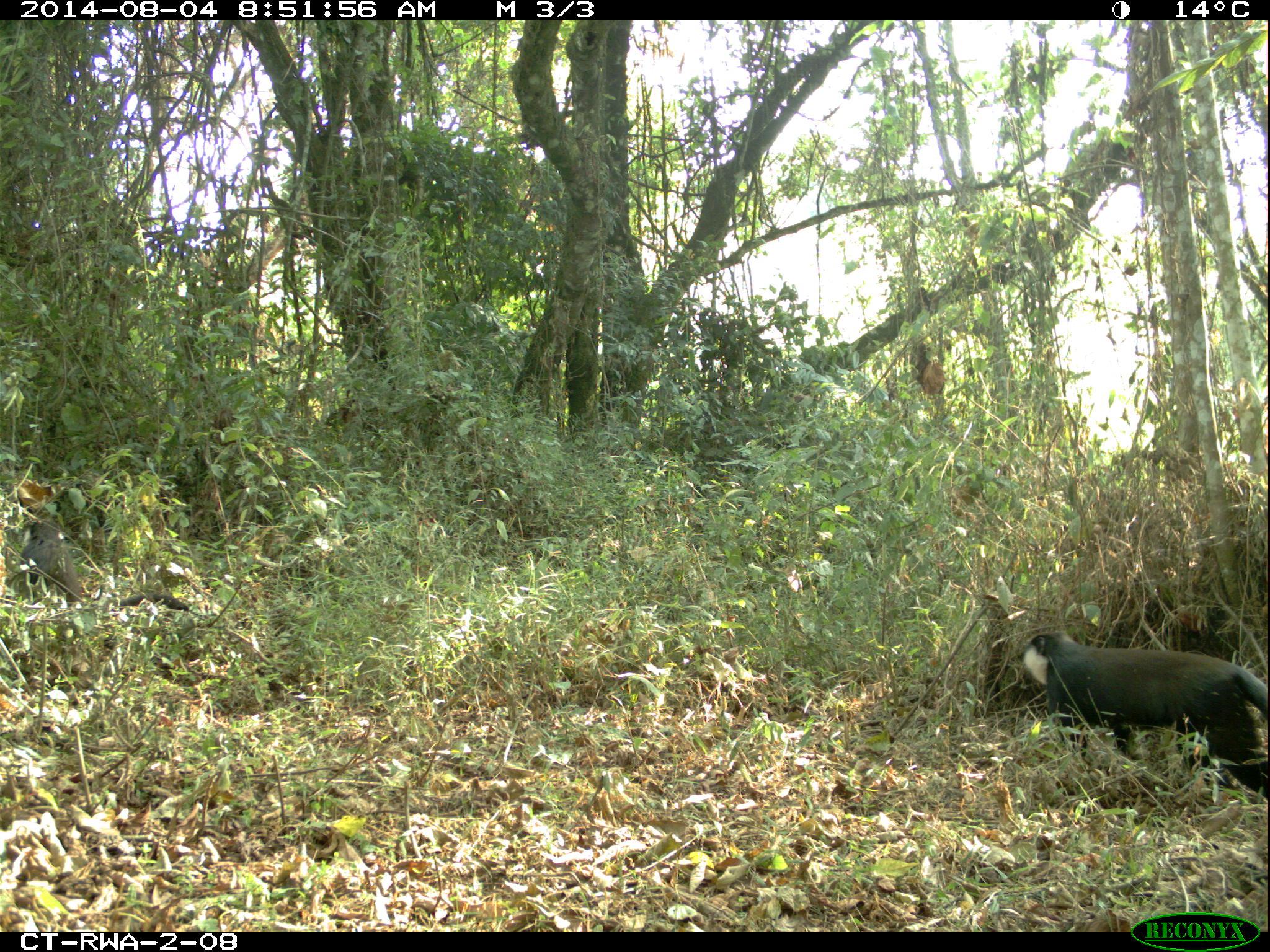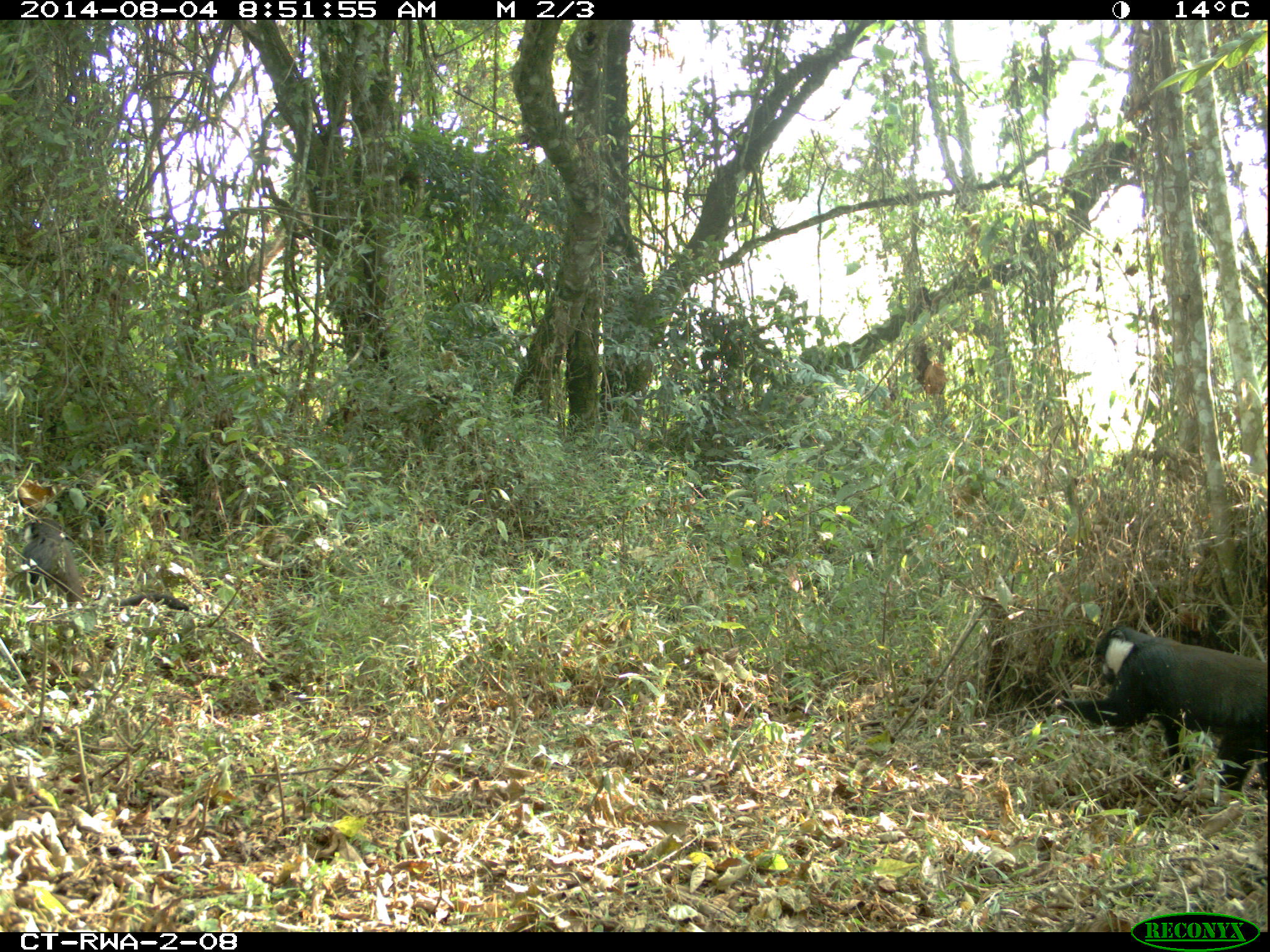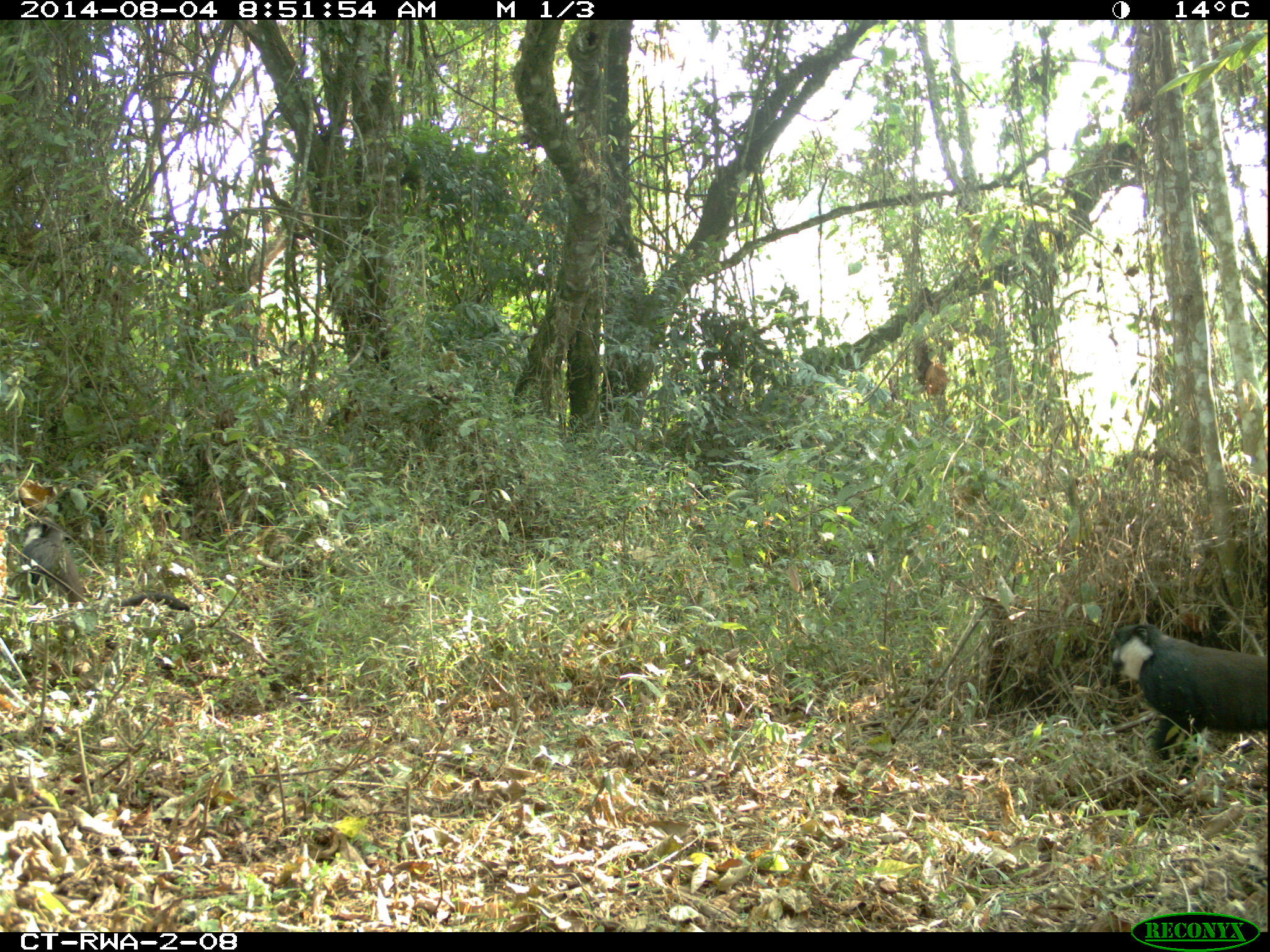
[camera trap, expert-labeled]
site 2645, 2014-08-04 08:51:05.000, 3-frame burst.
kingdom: Animalia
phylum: Chordata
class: Mammalia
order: Primates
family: Cercopithecidae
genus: Allochrocebus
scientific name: Allochrocebus lhoesti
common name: l'hoest's monkey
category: cercopithecus lhoesti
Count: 2.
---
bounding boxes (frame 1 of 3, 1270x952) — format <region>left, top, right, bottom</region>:
cercopithecus lhoesti: <region>1015, 632, 1265, 799</region>; <region>15, 517, 193, 615</region>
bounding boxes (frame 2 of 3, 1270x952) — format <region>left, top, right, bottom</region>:
cercopithecus lhoesti: <region>1047, 620, 1262, 793</region>; <region>17, 514, 193, 610</region>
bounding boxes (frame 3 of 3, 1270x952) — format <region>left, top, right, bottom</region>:
cercopithecus lhoesti: <region>1099, 620, 1265, 787</region>; <region>9, 516, 192, 616</region>